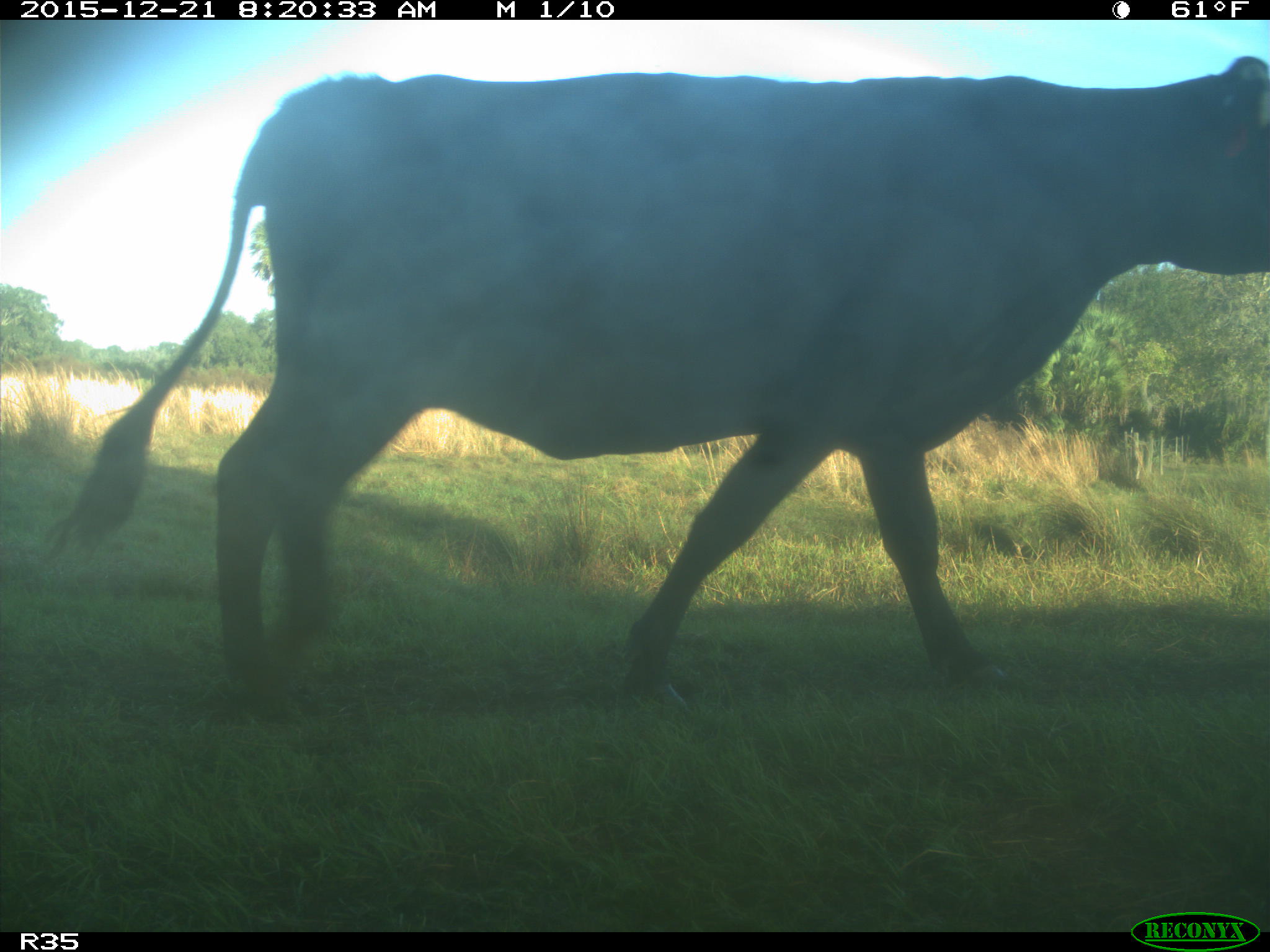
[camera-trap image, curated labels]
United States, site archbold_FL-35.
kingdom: Animalia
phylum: Chordata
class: Mammalia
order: Artiodactyla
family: Bovidae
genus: Bos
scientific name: Bos taurus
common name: domestic cow